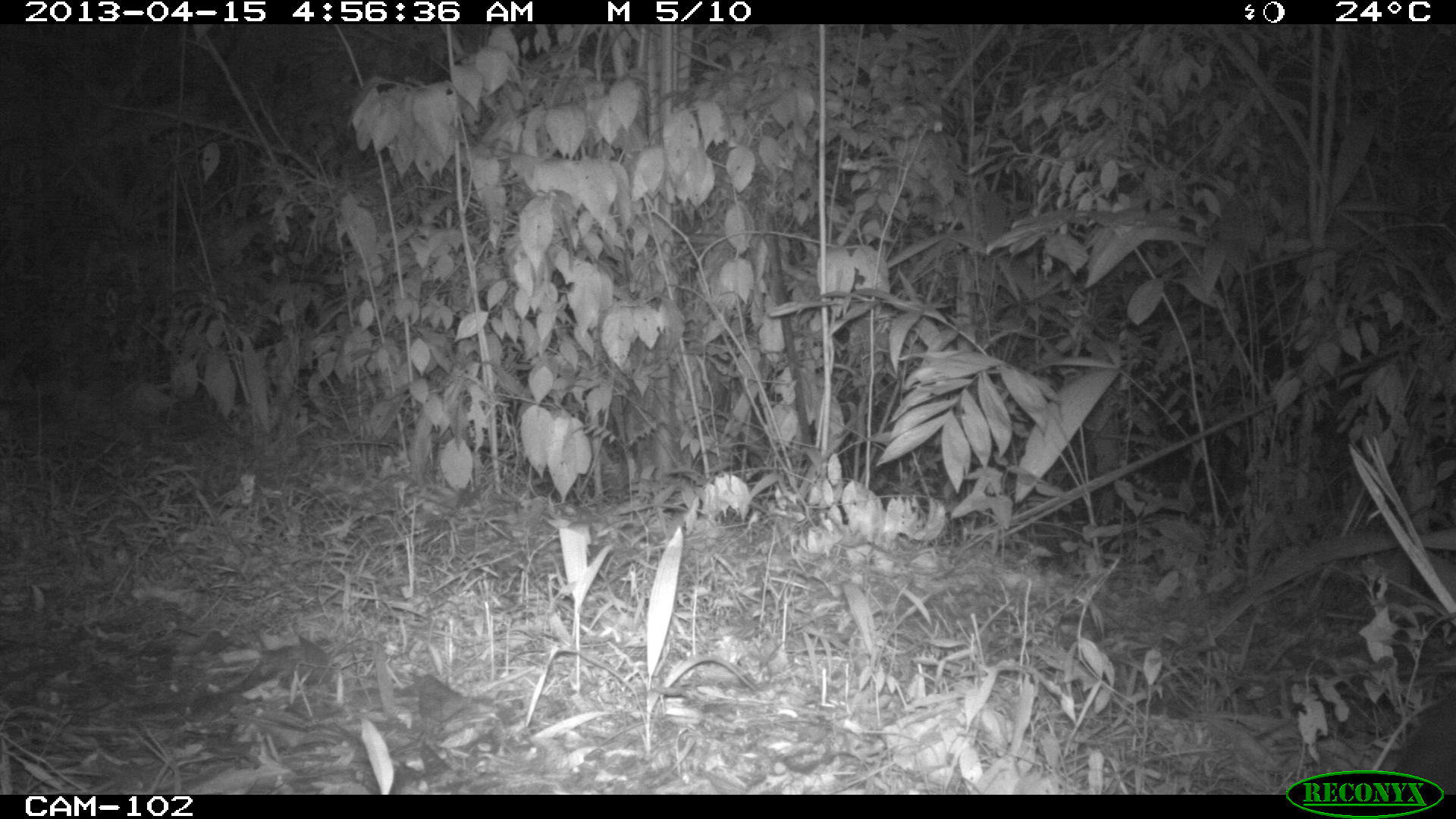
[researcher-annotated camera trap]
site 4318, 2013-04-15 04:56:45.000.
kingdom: Animalia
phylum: Chordata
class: Mammalia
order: Perissodactyla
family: Tapiridae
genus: Tapirus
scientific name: Tapirus bairdii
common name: baird's tapir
Tapirus bairdii (baird's tapir), count 1.